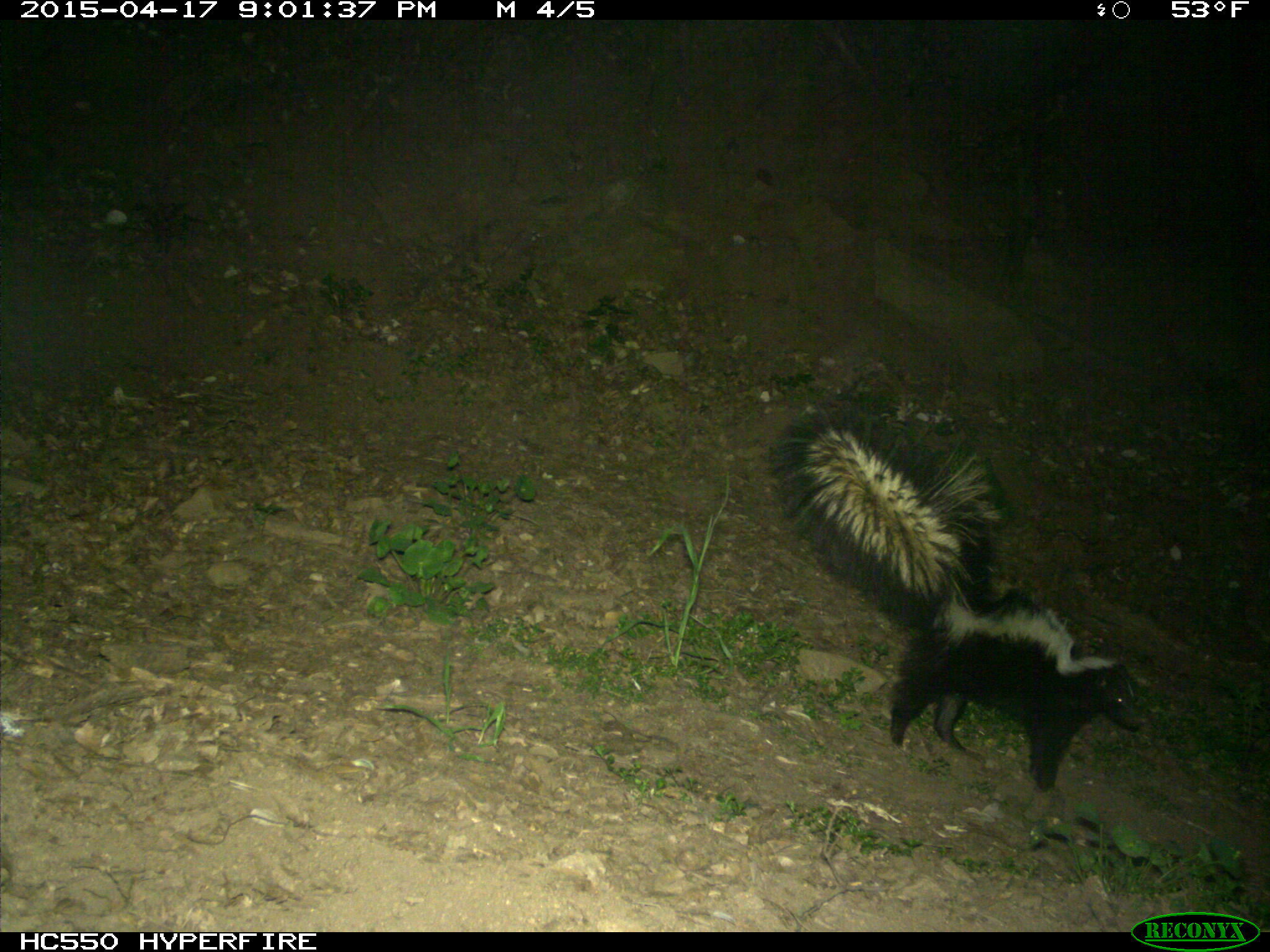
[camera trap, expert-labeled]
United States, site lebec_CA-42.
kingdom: Animalia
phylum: Chordata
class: Mammalia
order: Carnivora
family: Mephitidae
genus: Mephitis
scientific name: Mephitis mephitis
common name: striped skunk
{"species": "Mephitis mephitis (striped skunk)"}